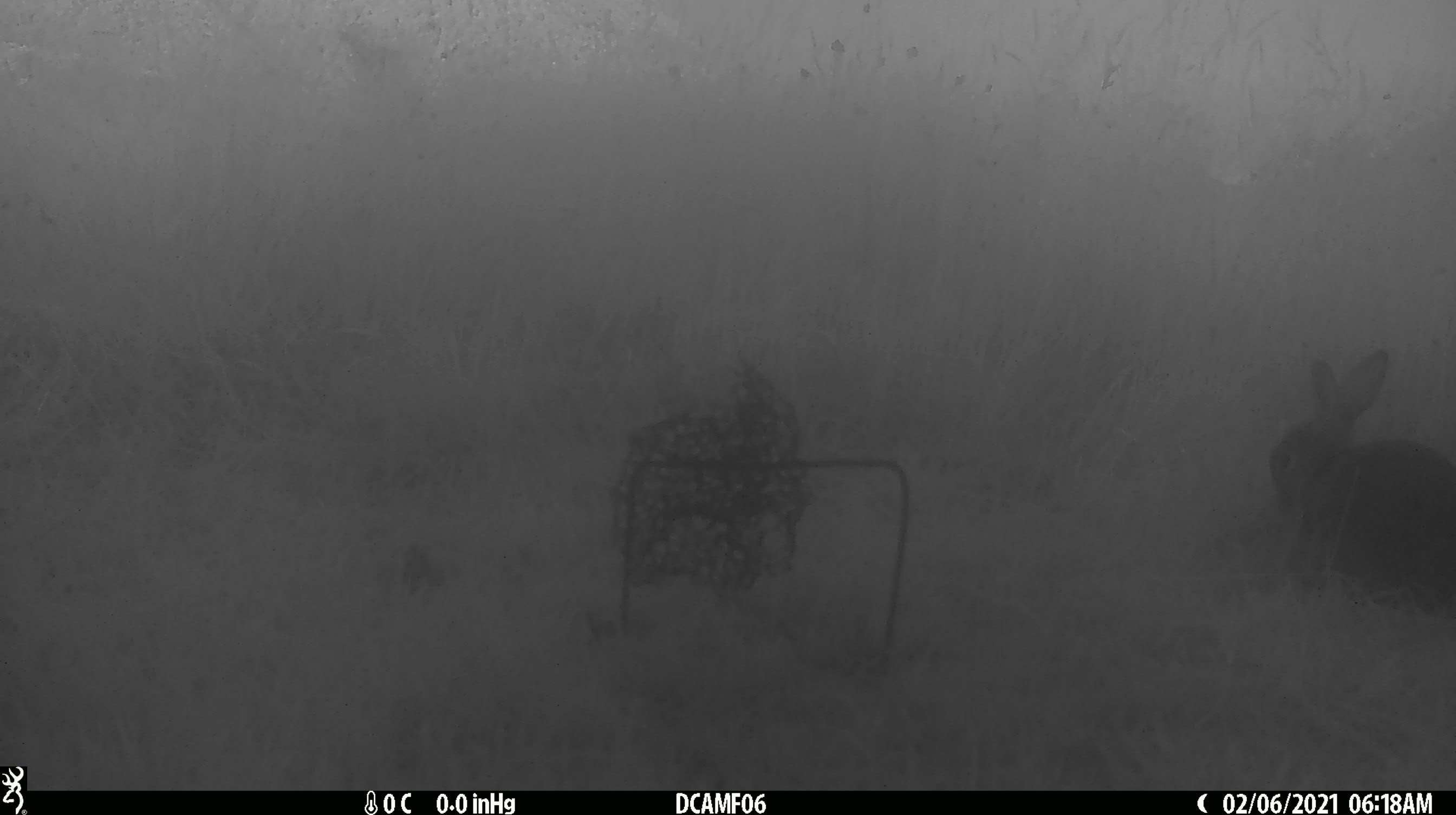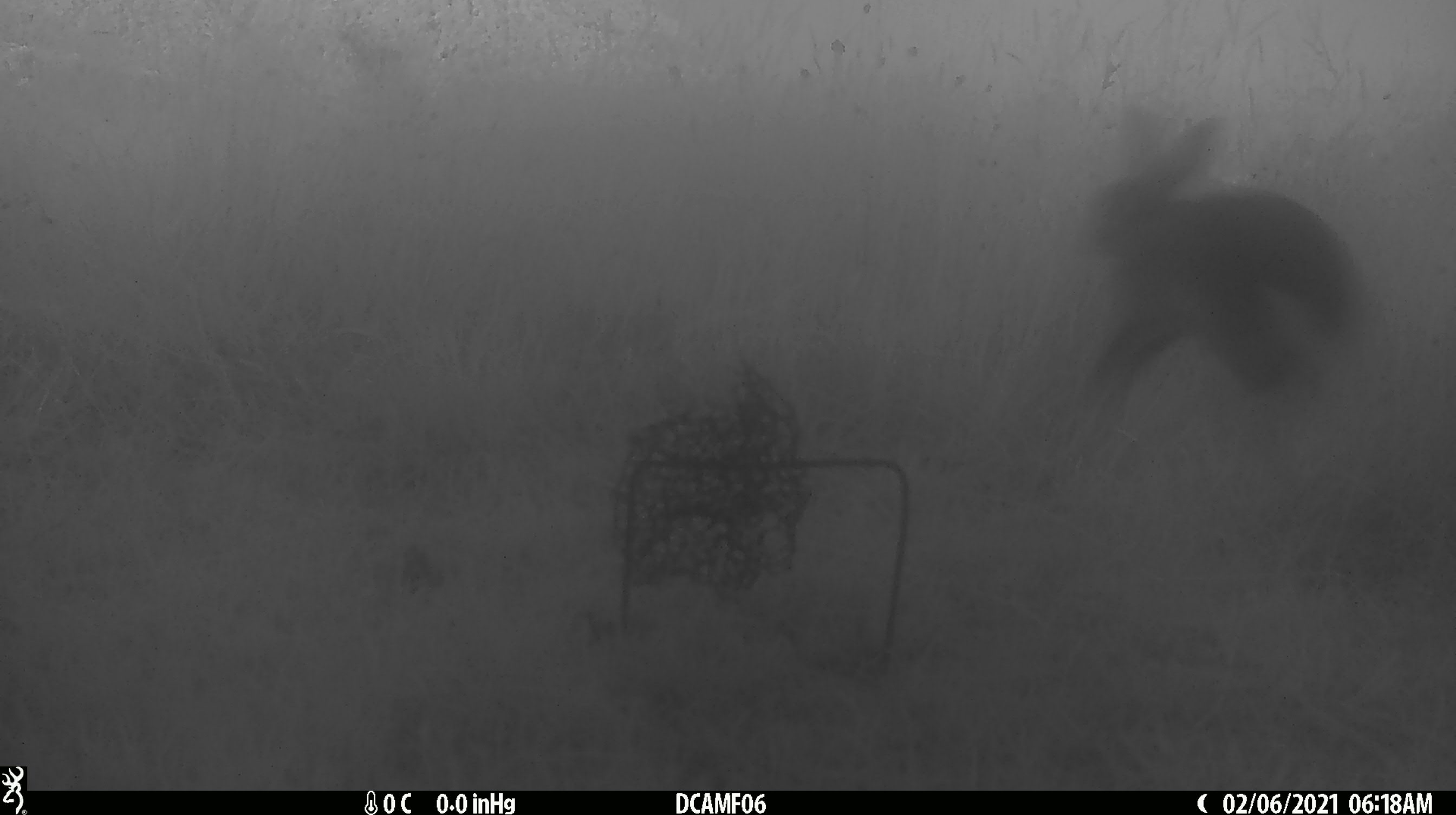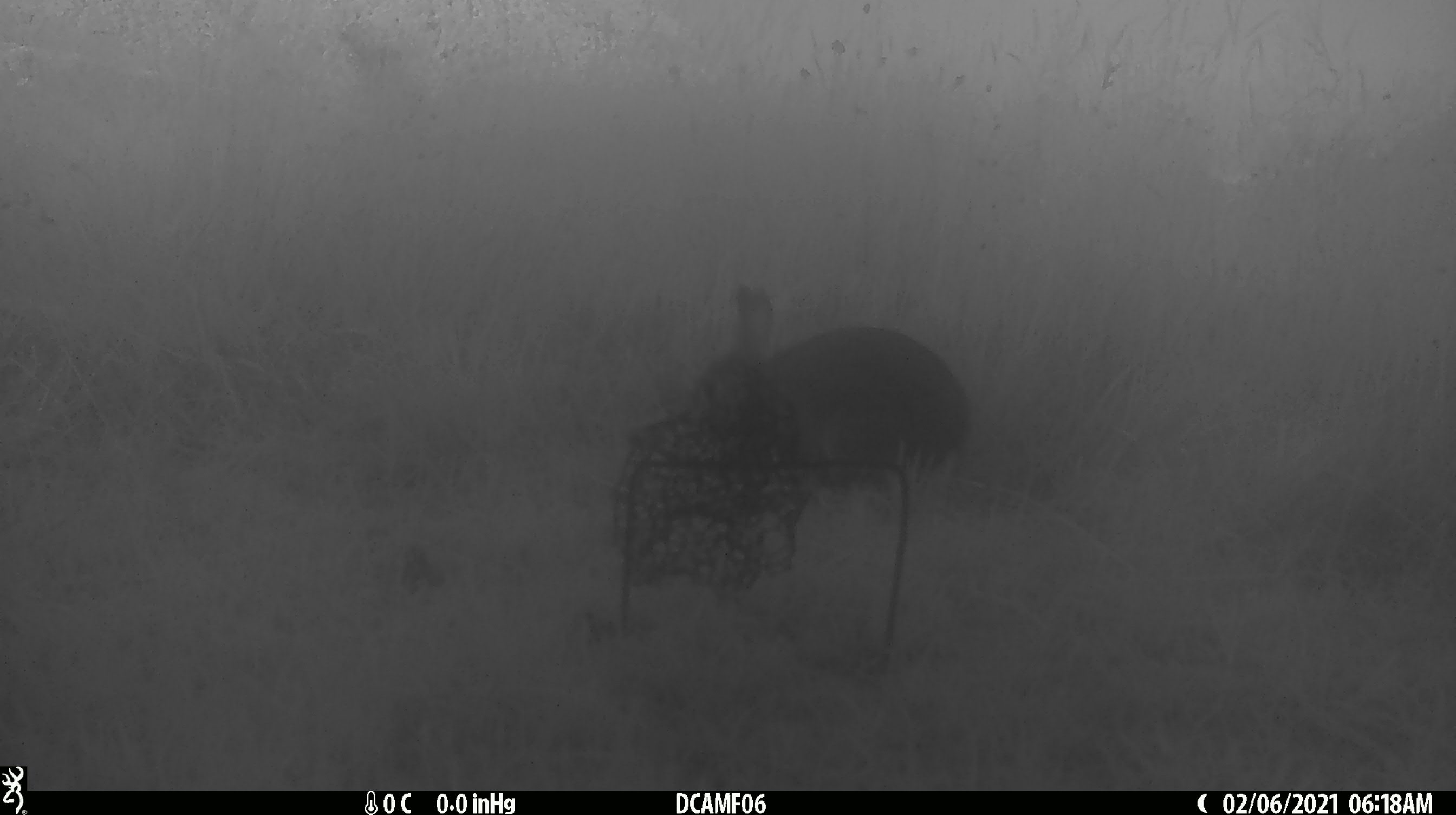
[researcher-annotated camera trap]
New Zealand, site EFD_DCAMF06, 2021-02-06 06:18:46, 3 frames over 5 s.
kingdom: Animalia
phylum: Chordata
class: Mammalia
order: Lagomorpha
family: Leporidae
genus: Oryctolagus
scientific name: Oryctolagus cuniculus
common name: european rabbit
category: rabbit